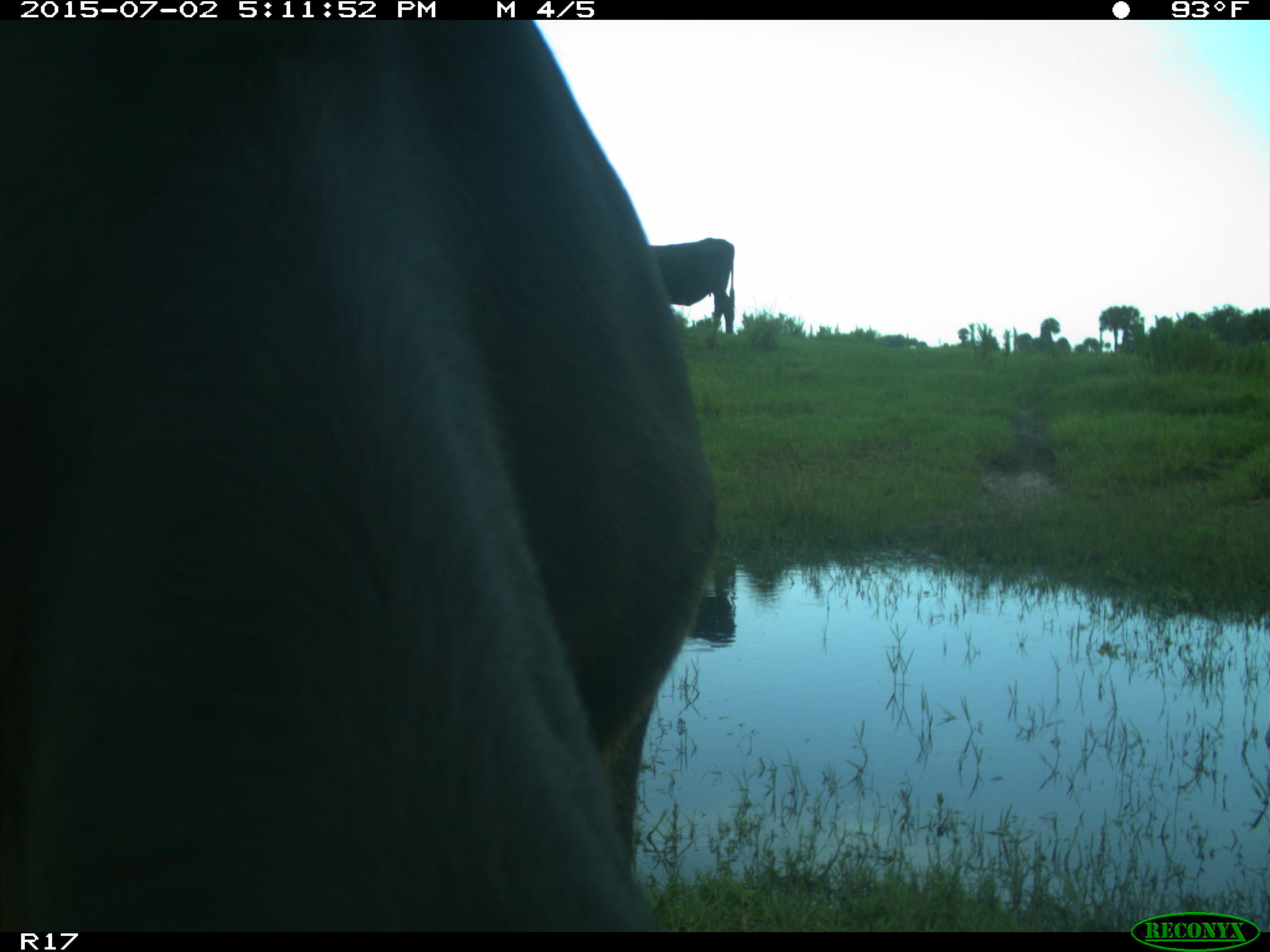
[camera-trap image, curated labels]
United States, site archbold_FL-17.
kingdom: Animalia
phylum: Chordata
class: Mammalia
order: Artiodactyla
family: Bovidae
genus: Bos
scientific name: Bos taurus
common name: domestic cow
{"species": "Bos taurus (domestic cow)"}